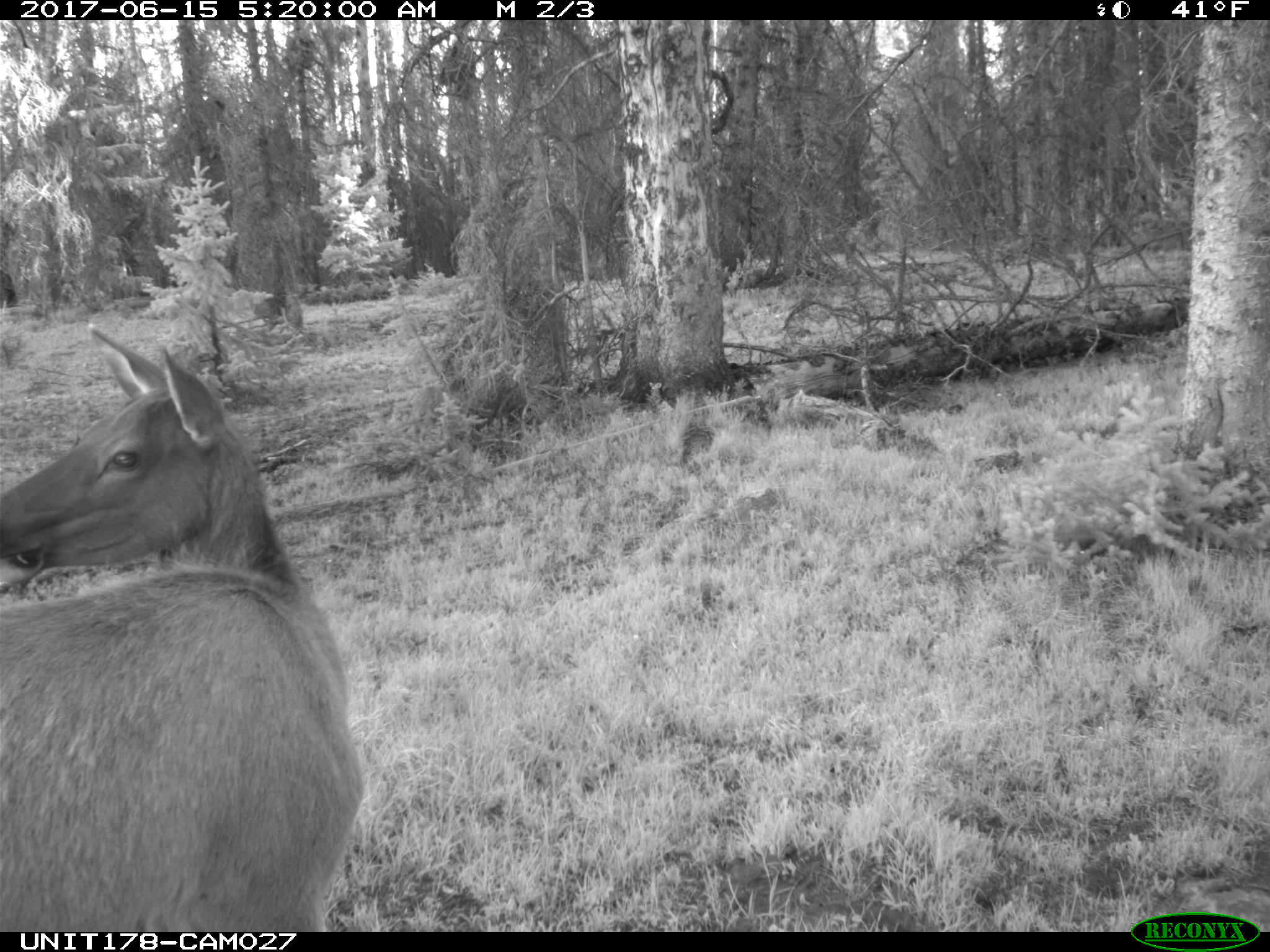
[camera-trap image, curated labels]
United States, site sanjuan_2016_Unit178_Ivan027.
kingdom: Animalia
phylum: Chordata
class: Mammalia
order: Artiodactyla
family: Cervidae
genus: Cervus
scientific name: Cervus elaphus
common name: red deer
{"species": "Cervus elaphus (red deer)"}